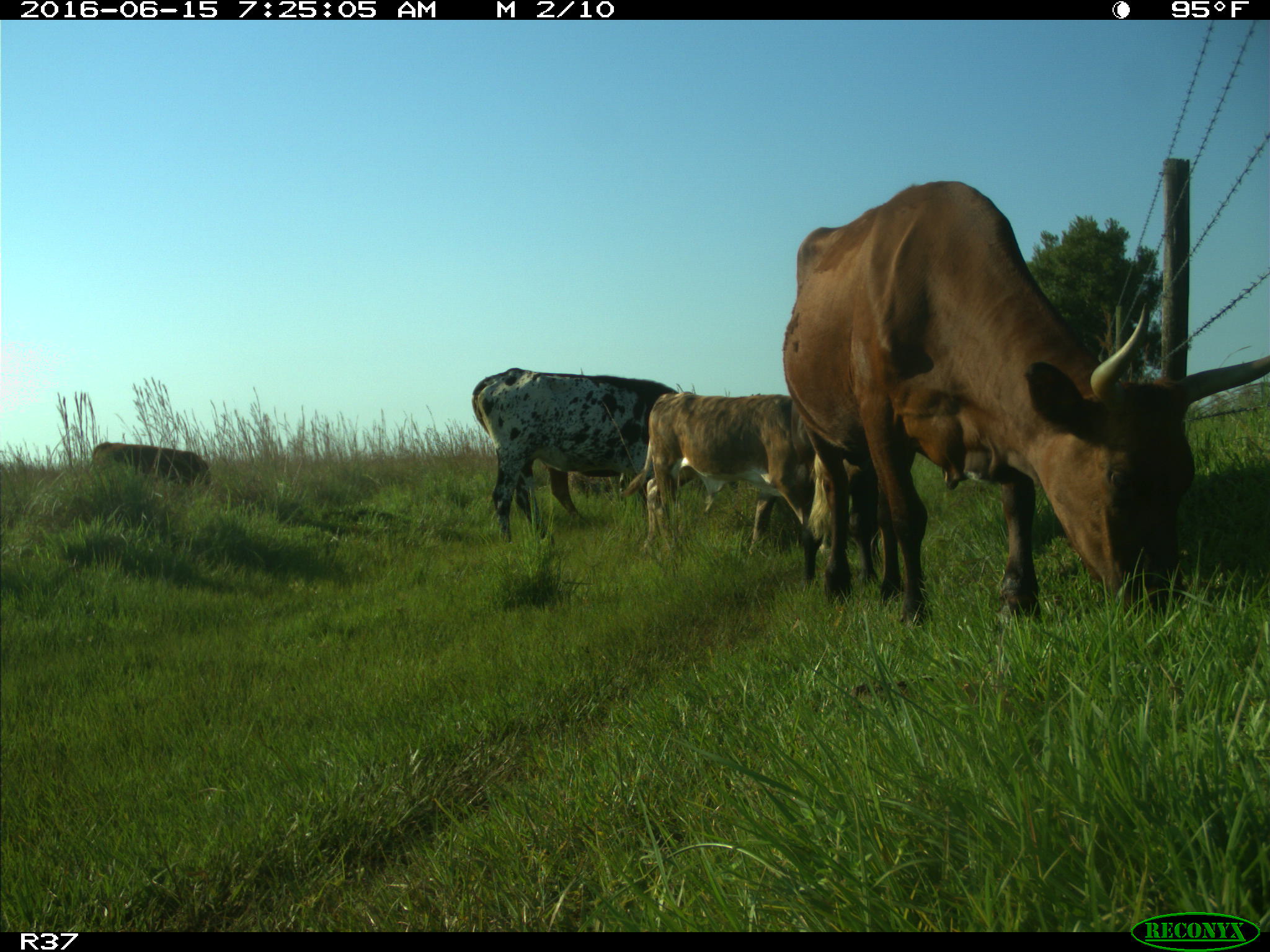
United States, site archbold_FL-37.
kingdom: Animalia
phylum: Chordata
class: Mammalia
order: Artiodactyla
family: Bovidae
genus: Bos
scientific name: Bos taurus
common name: domestic cow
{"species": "Bos taurus (domestic cow)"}